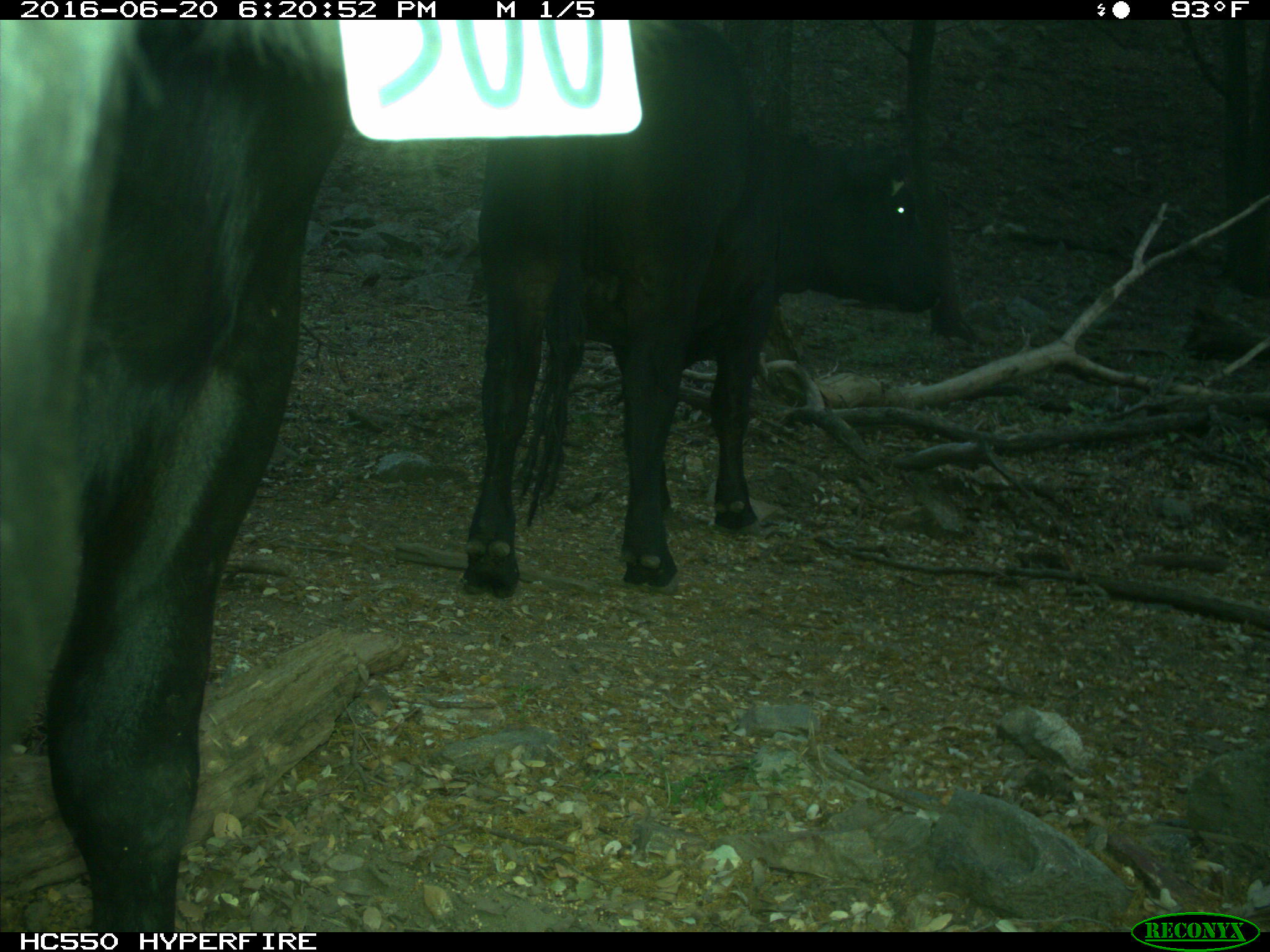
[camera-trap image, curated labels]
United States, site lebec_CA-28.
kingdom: Animalia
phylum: Chordata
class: Mammalia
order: Artiodactyla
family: Bovidae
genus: Bos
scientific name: Bos taurus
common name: domestic cow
Bos taurus (domestic cow).